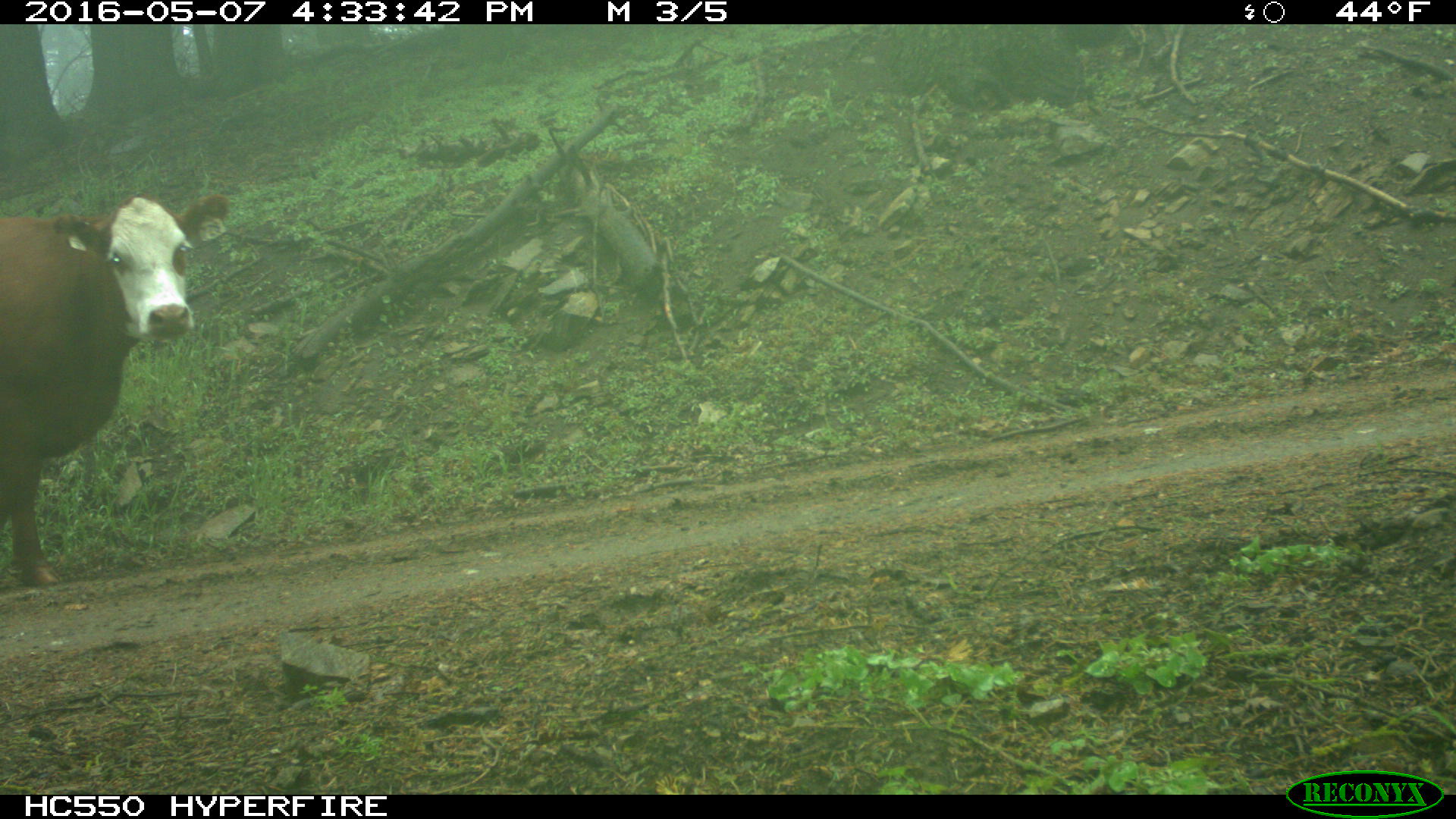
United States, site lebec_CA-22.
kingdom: Animalia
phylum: Chordata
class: Mammalia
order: Artiodactyla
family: Bovidae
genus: Bos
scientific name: Bos taurus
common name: domestic cow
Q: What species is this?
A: Bos taurus (domestic cow).